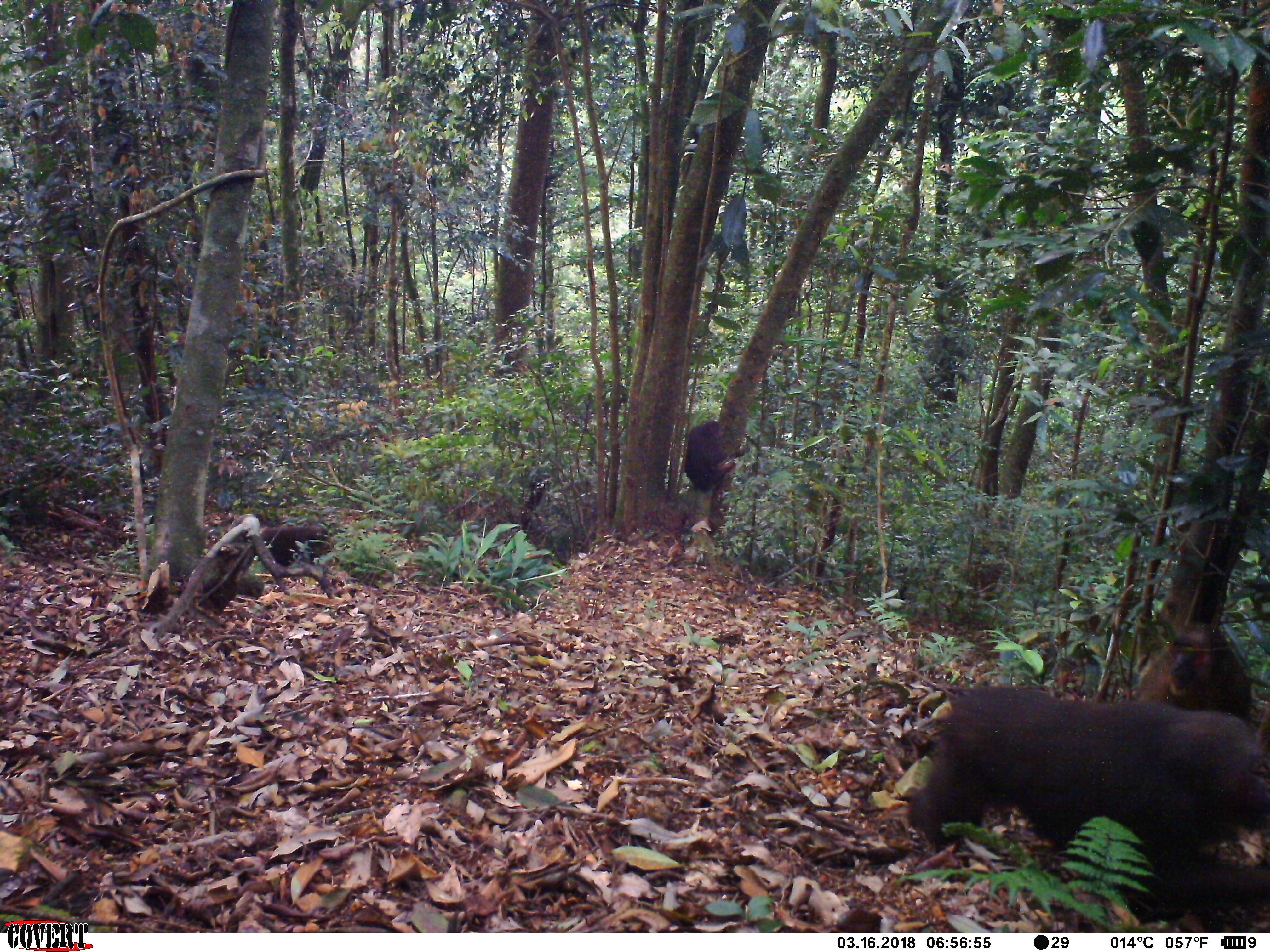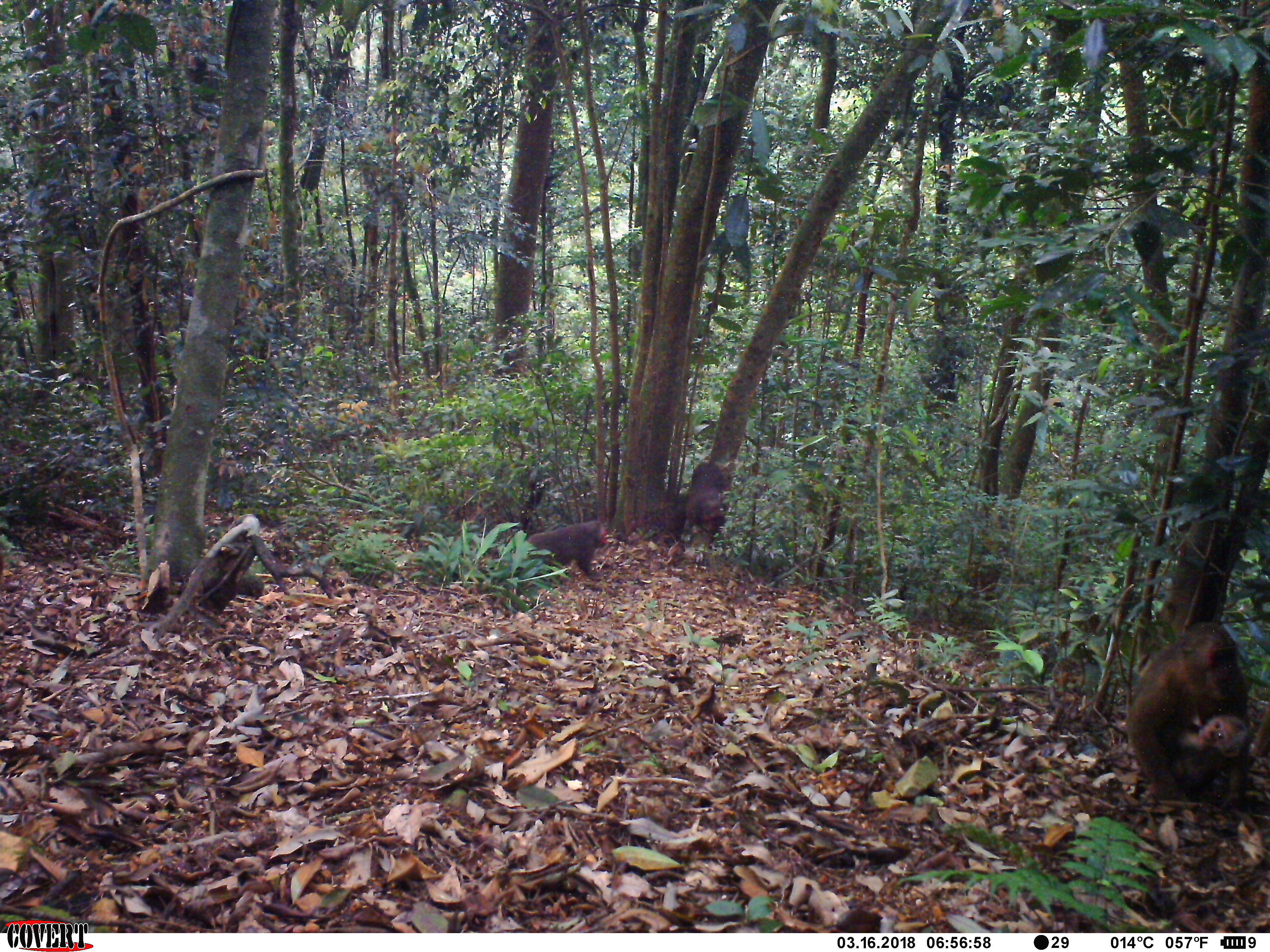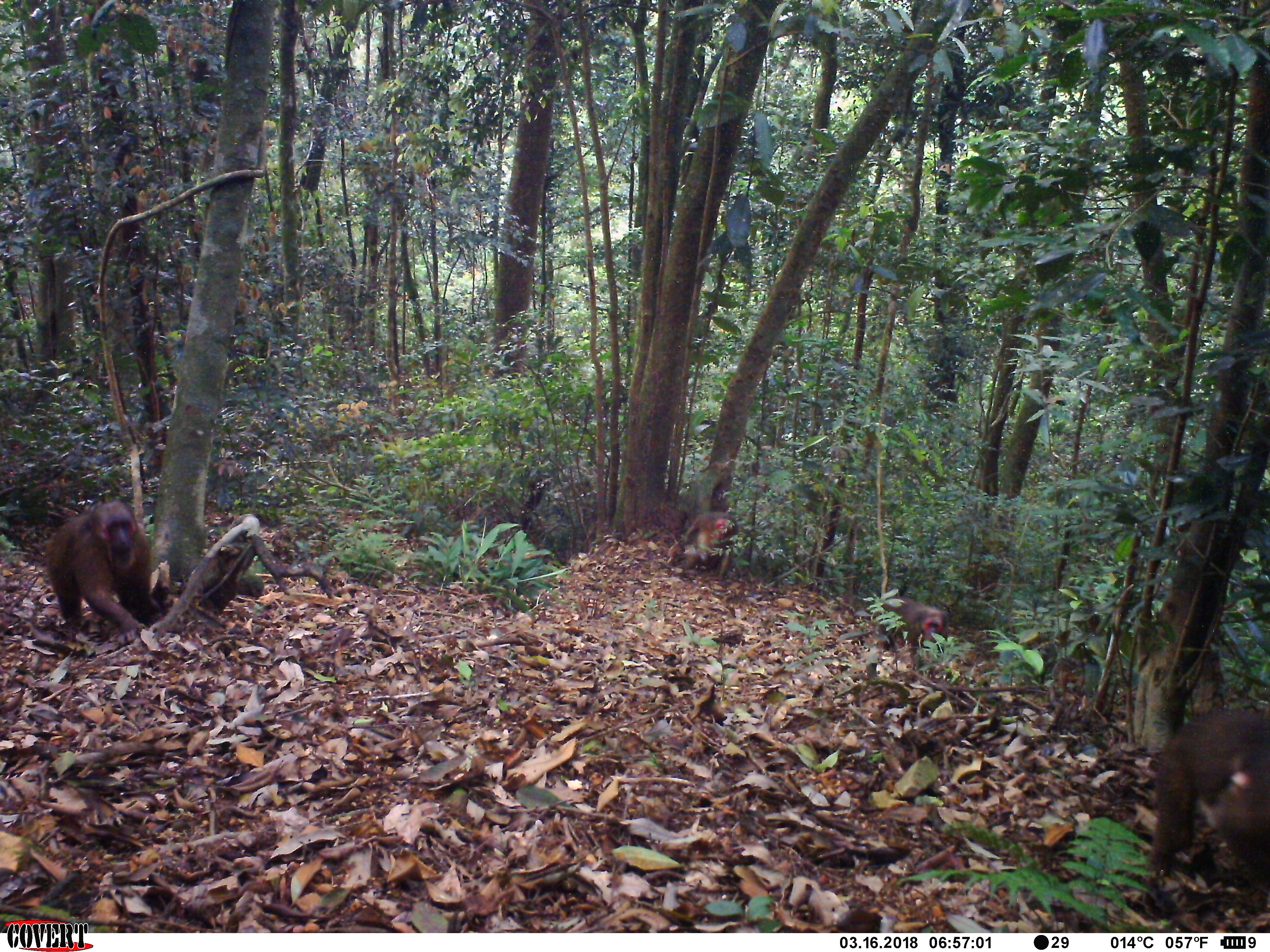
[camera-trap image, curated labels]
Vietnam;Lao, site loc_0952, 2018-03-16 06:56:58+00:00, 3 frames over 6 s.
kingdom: Animalia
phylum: Chordata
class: Mammalia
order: Primates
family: Cercopithecidae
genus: Macaca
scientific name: Macaca arctoides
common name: stump-tailed macaque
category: stump tailed macaque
Stump tailed macaque (stump-tailed macaque) (Macaca arctoides). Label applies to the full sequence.